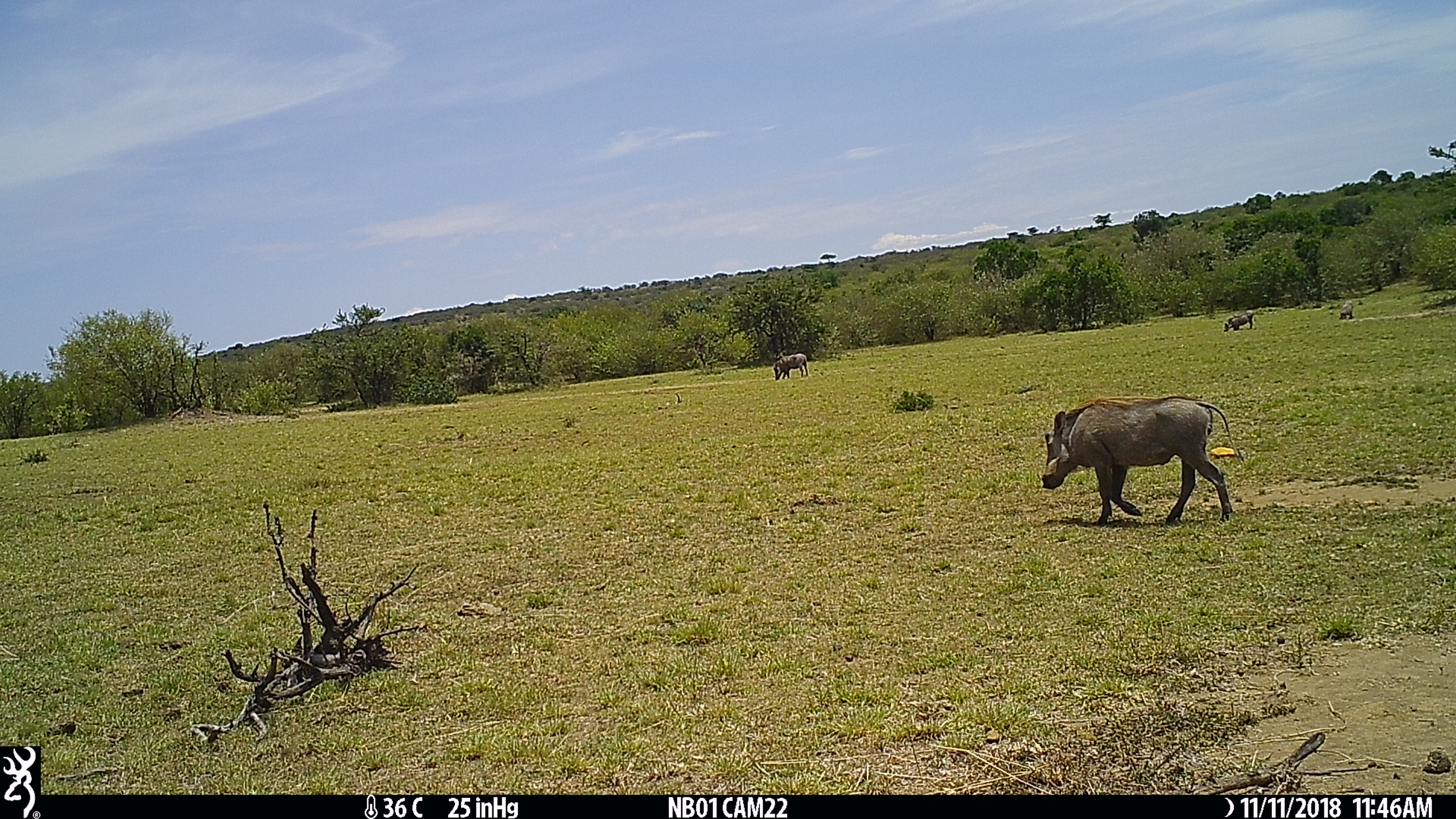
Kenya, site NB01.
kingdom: Animalia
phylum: Chordata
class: Mammalia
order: Artiodactyla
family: Suidae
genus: Phacochoerus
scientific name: Phacochoerus africanus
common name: common warthog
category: warthog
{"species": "warthog (common warthog) (Phacochoerus africanus)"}